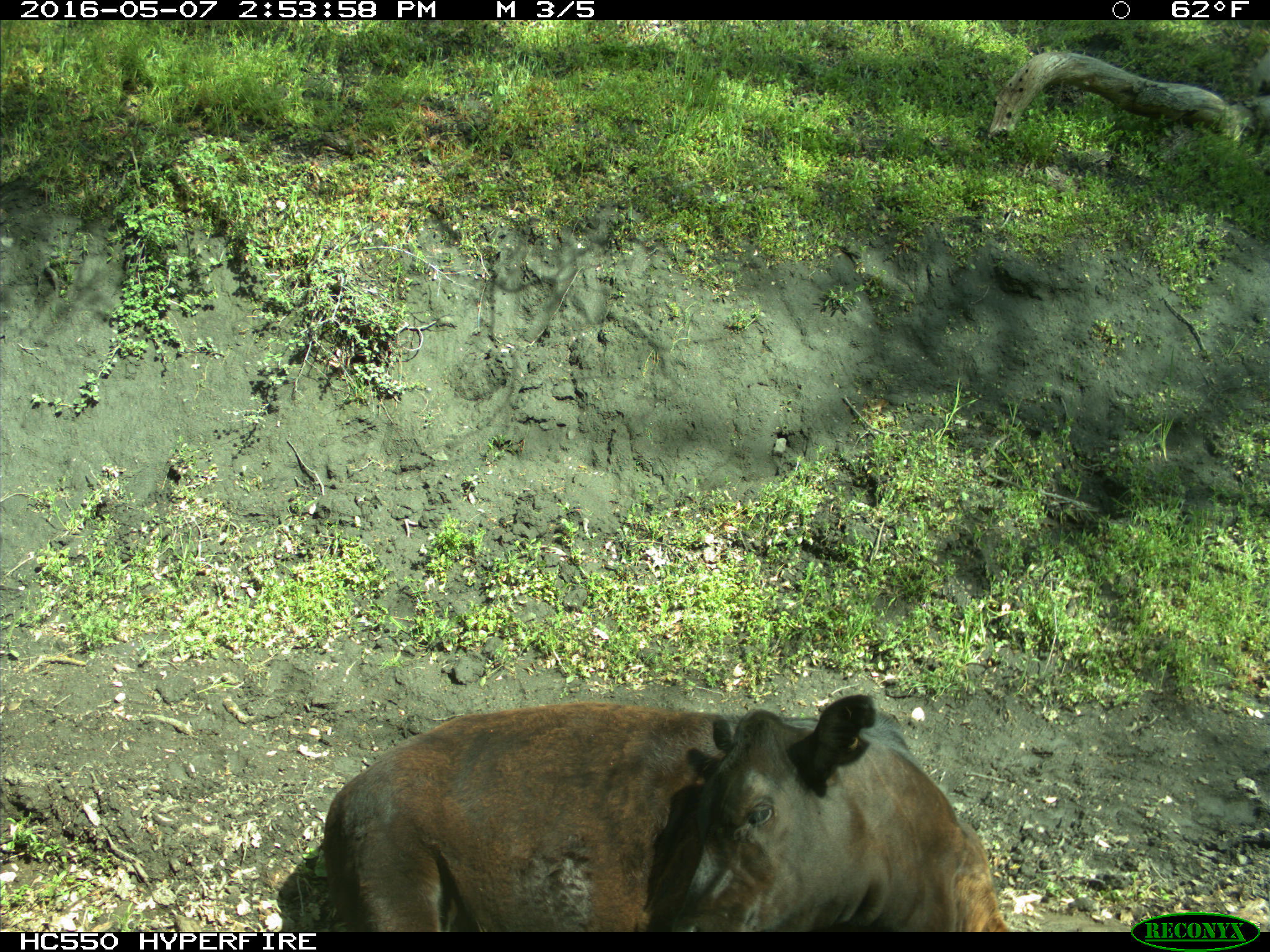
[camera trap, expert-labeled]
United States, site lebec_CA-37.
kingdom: Animalia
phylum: Chordata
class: Mammalia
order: Artiodactyla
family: Bovidae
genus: Bos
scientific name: Bos taurus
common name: domestic cow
Bos taurus (domestic cow).